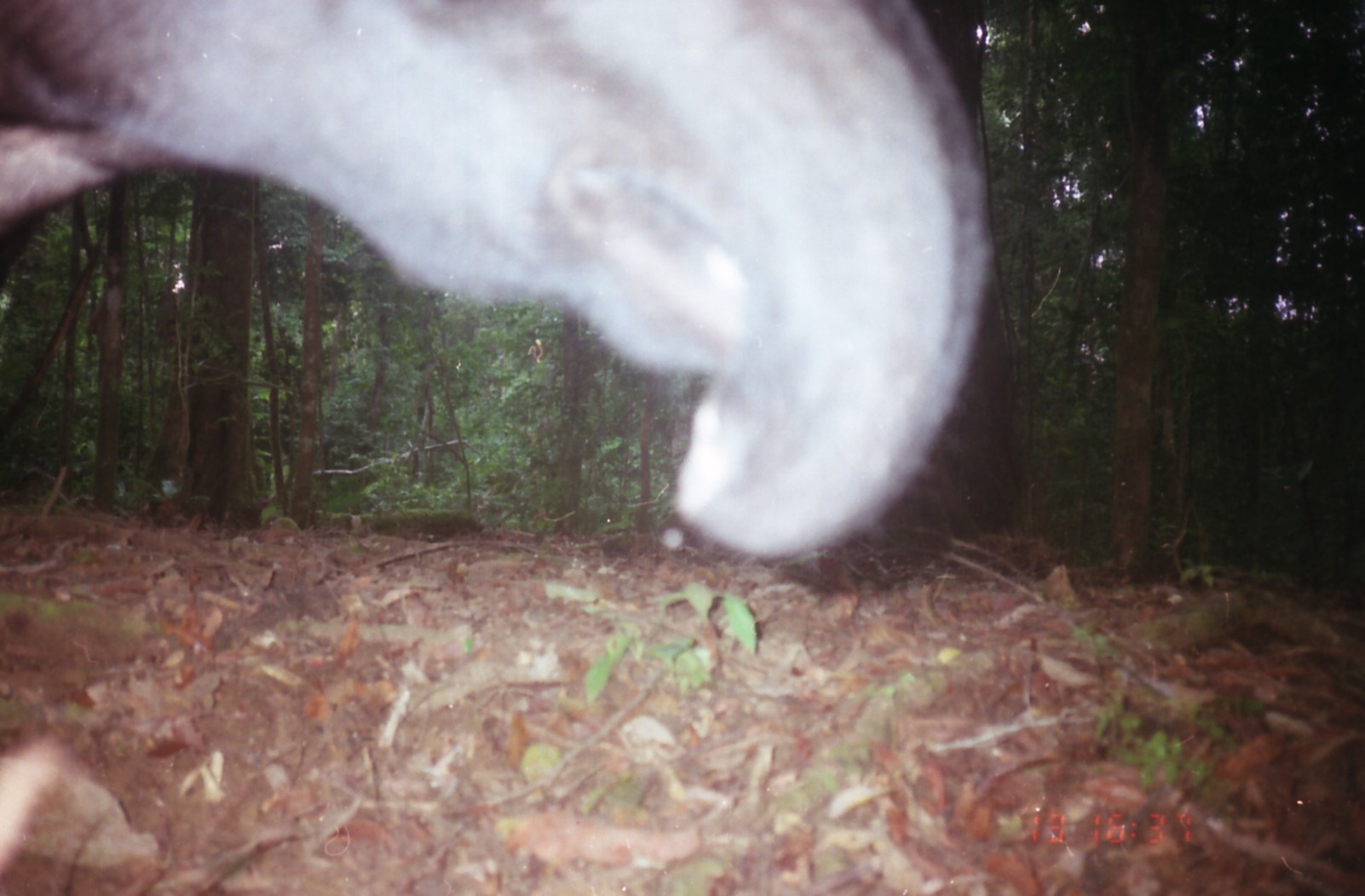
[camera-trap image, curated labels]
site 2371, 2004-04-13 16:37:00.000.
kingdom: Animalia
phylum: Chordata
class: Mammalia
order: Perissodactyla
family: Tapiridae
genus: Tapirus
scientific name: Tapirus indicus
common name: malayan tapir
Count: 1.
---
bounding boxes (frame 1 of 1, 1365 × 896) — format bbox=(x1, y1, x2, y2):
tapirus indicus: bbox=(0, 1, 989, 556)